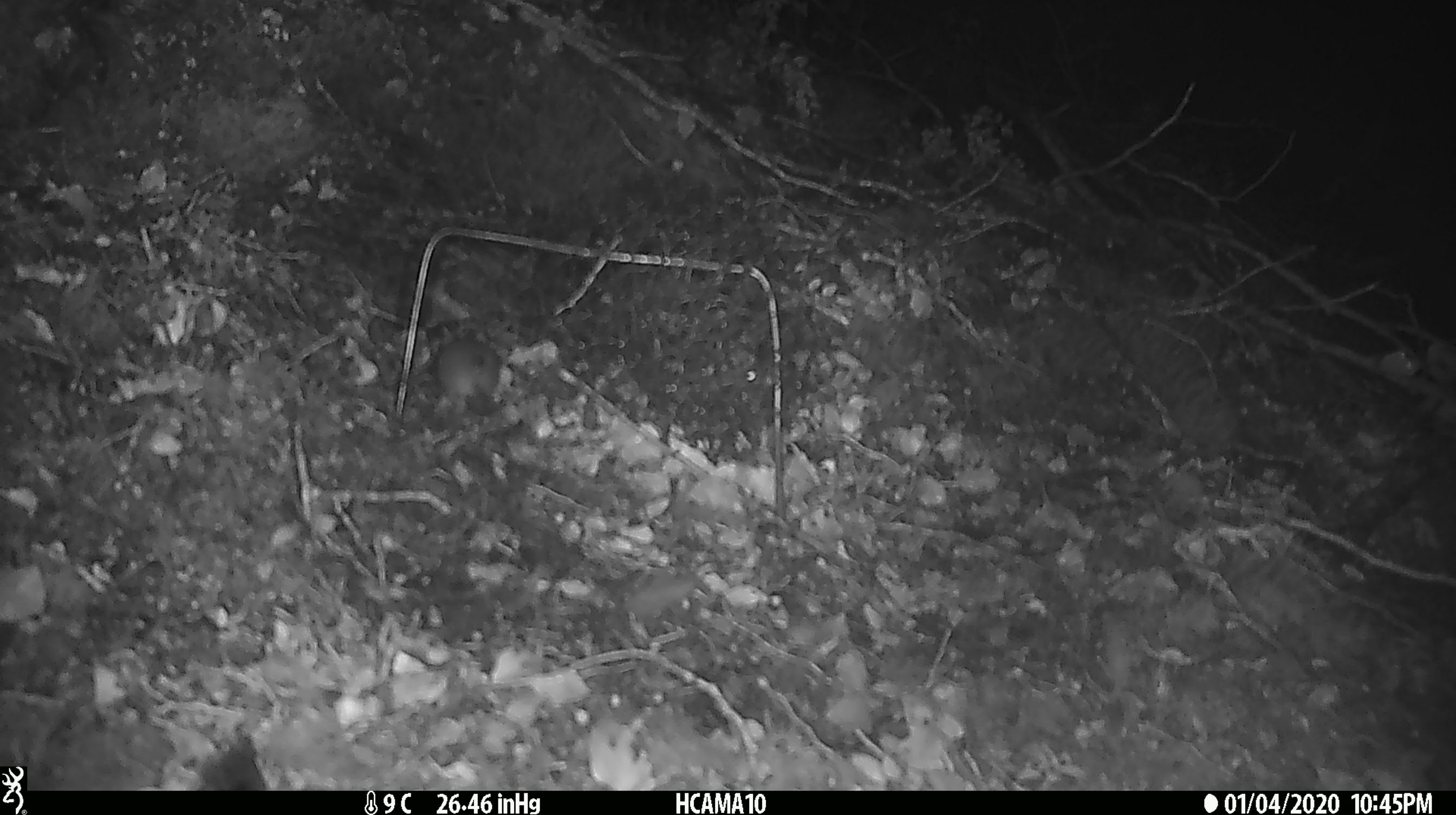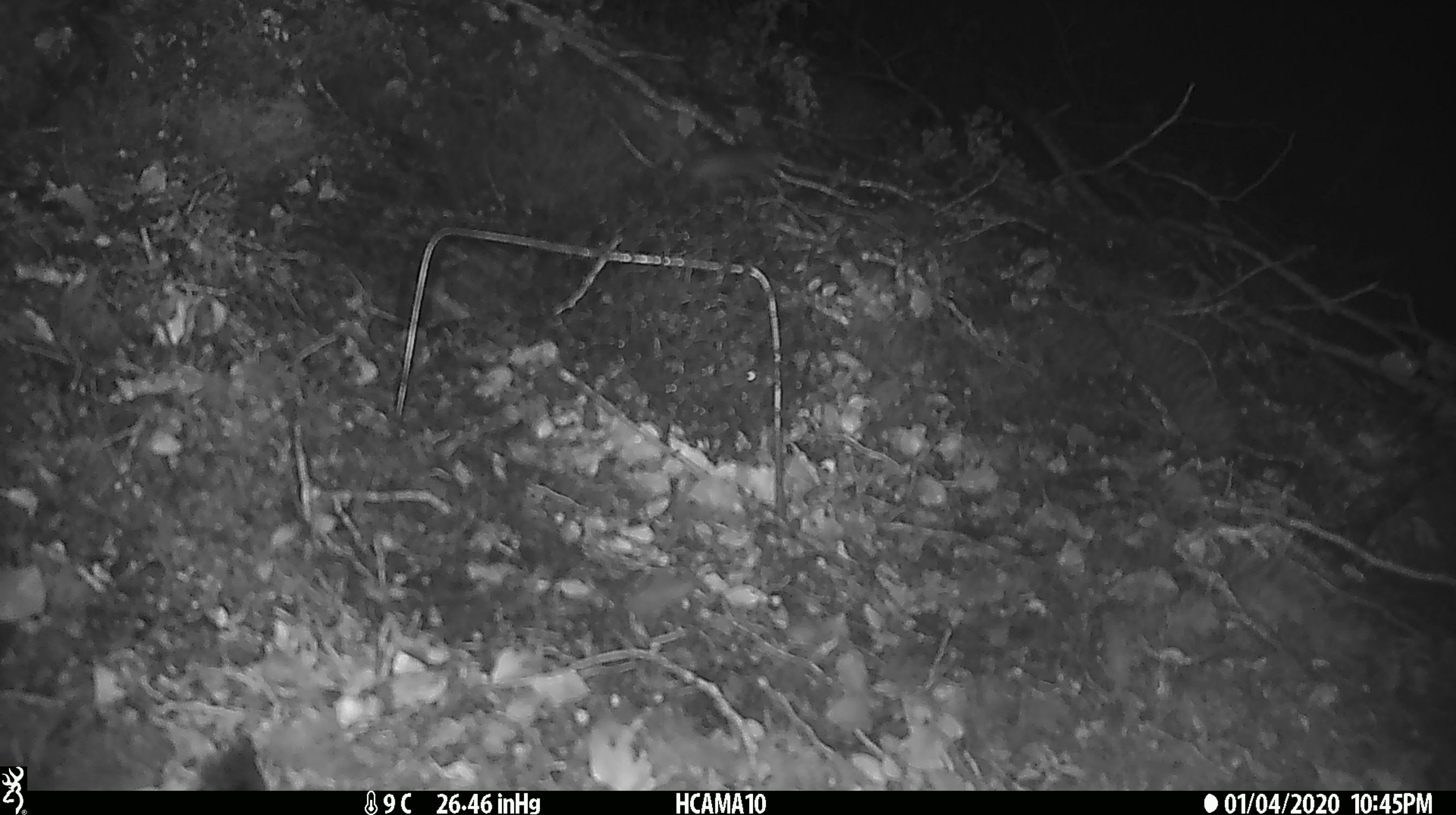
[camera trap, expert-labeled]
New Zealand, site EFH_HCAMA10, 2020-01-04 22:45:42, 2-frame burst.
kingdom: Animalia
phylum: Chordata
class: Mammalia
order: Rodentia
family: Muridae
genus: Mus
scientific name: Mus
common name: mouse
Mouse (Mus).